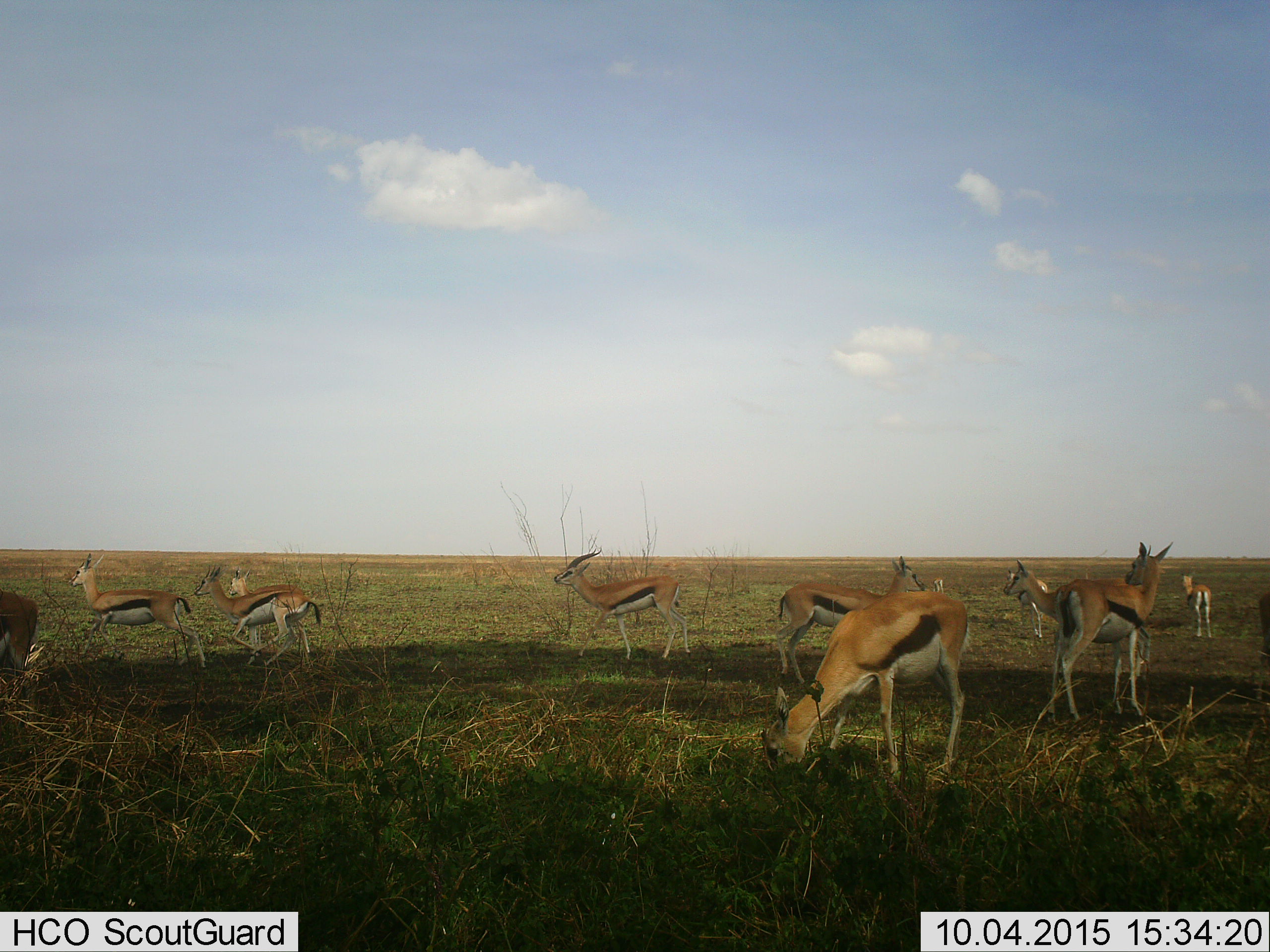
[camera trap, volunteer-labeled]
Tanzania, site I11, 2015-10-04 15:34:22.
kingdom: Animalia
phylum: Chordata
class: Mammalia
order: Artiodactyla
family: Bovidae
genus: Eudorcas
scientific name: Eudorcas thomsonii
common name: thomson's gazelle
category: gazellethomsons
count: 11-50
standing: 80%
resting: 10%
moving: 60%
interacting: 0%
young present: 20%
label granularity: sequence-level